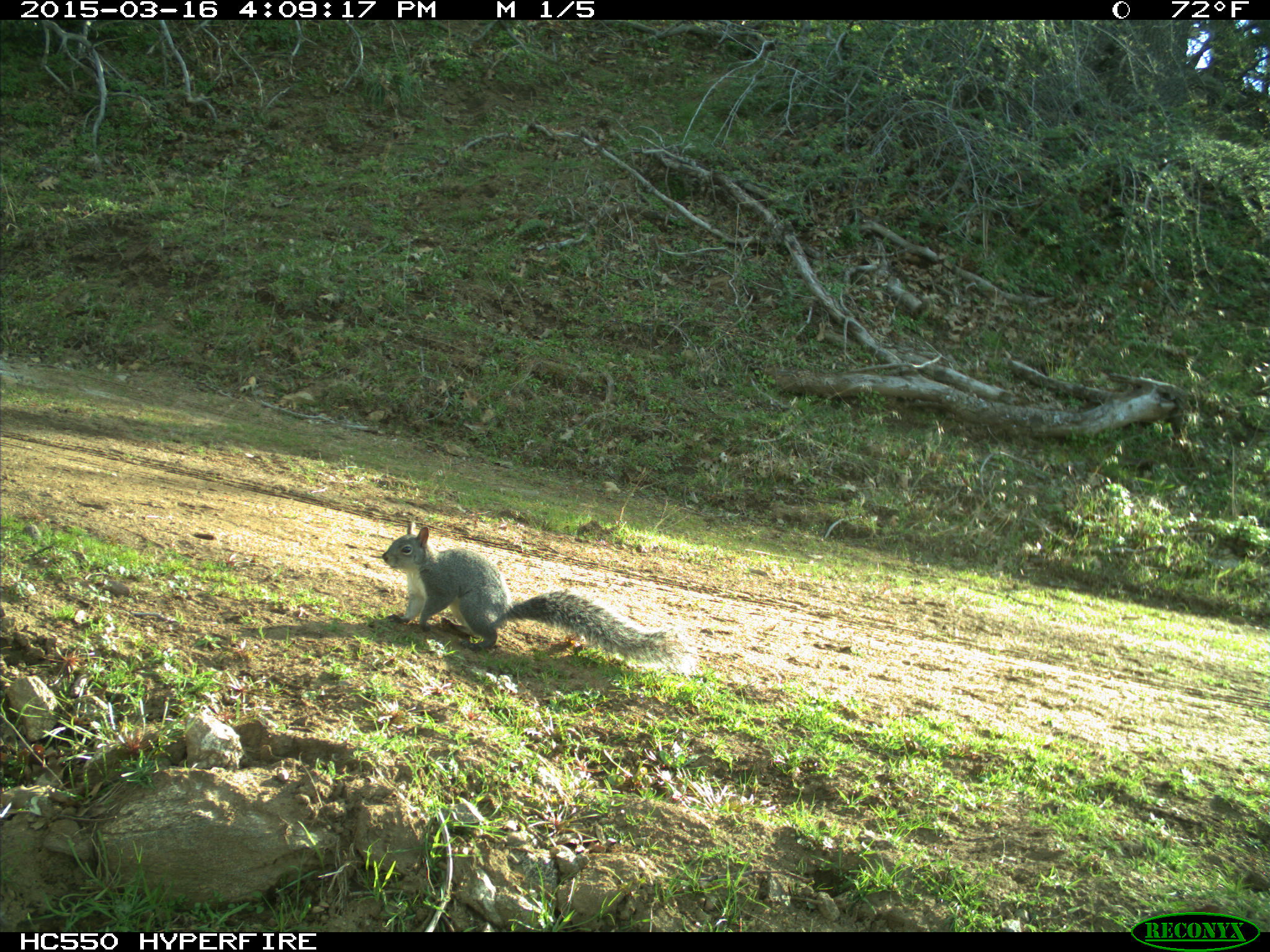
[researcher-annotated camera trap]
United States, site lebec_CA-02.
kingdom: Animalia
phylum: Chordata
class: Mammalia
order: Rodentia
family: Sciuridae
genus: Sciurus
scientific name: Sciurus carolinensis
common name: eastern gray squirrel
Sciurus carolinensis (eastern gray squirrel).